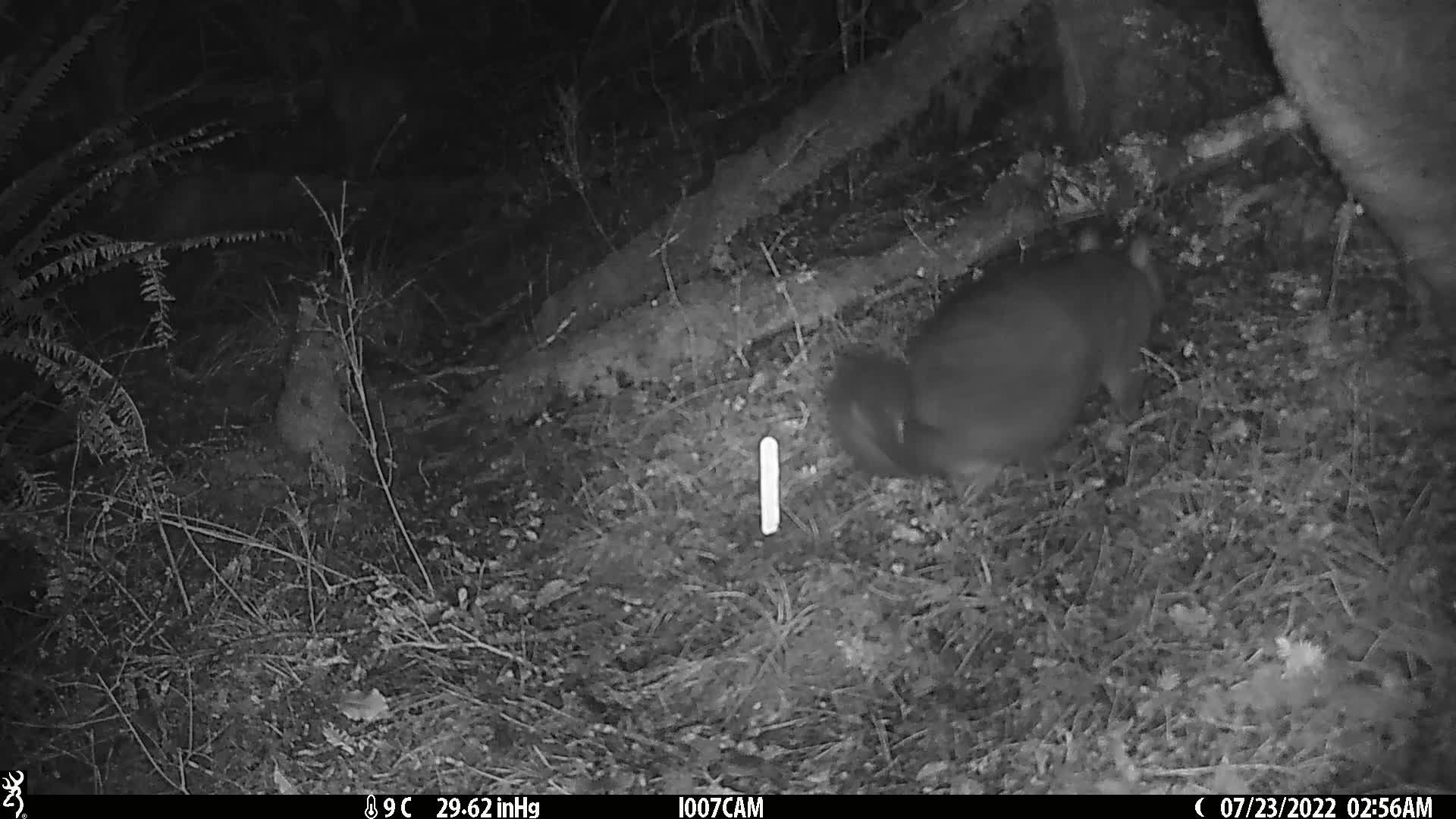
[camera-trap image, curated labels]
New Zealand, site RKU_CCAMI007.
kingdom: Animalia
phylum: Chordata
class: Mammalia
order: Diprotodontia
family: Phalangeridae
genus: Trichosurus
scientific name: Trichosurus vulpecula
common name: common brushtail possum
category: possum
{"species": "possum (common brushtail possum) (Trichosurus vulpecula)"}